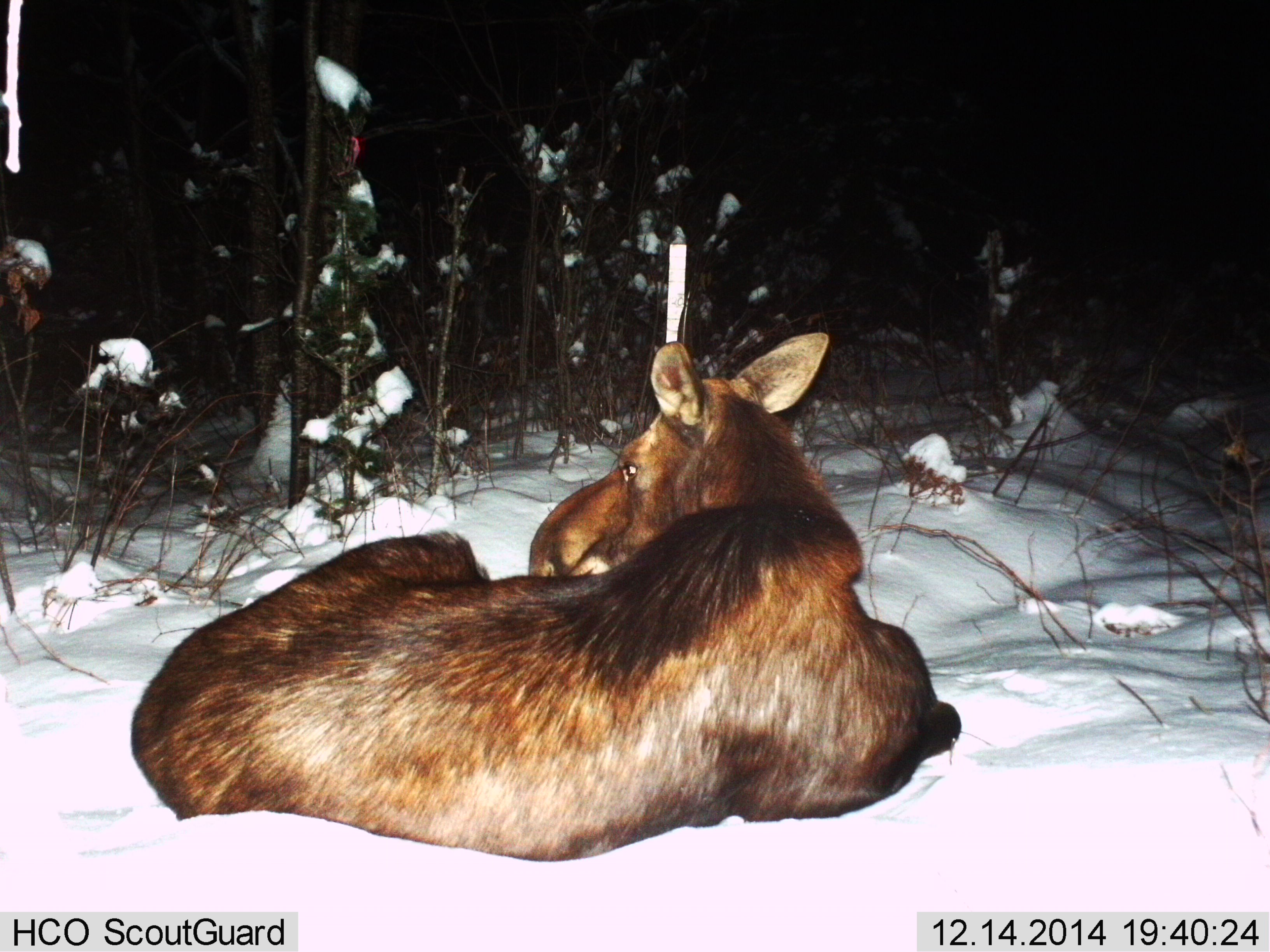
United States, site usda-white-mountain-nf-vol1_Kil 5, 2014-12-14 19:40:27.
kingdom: Animalia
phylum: Chordata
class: Mammalia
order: Artiodactyla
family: Cervidae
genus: Alces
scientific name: Alces alces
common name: moose